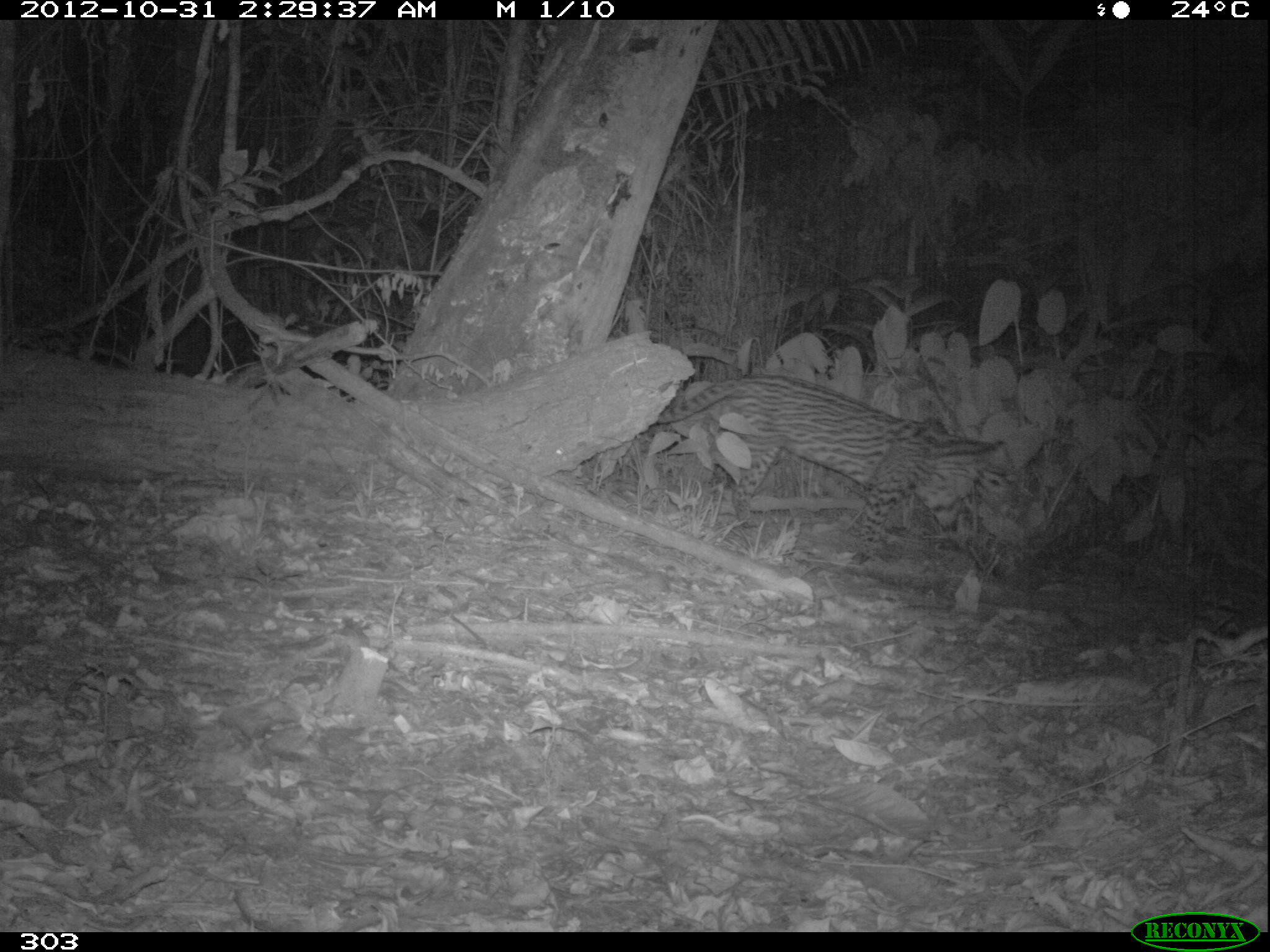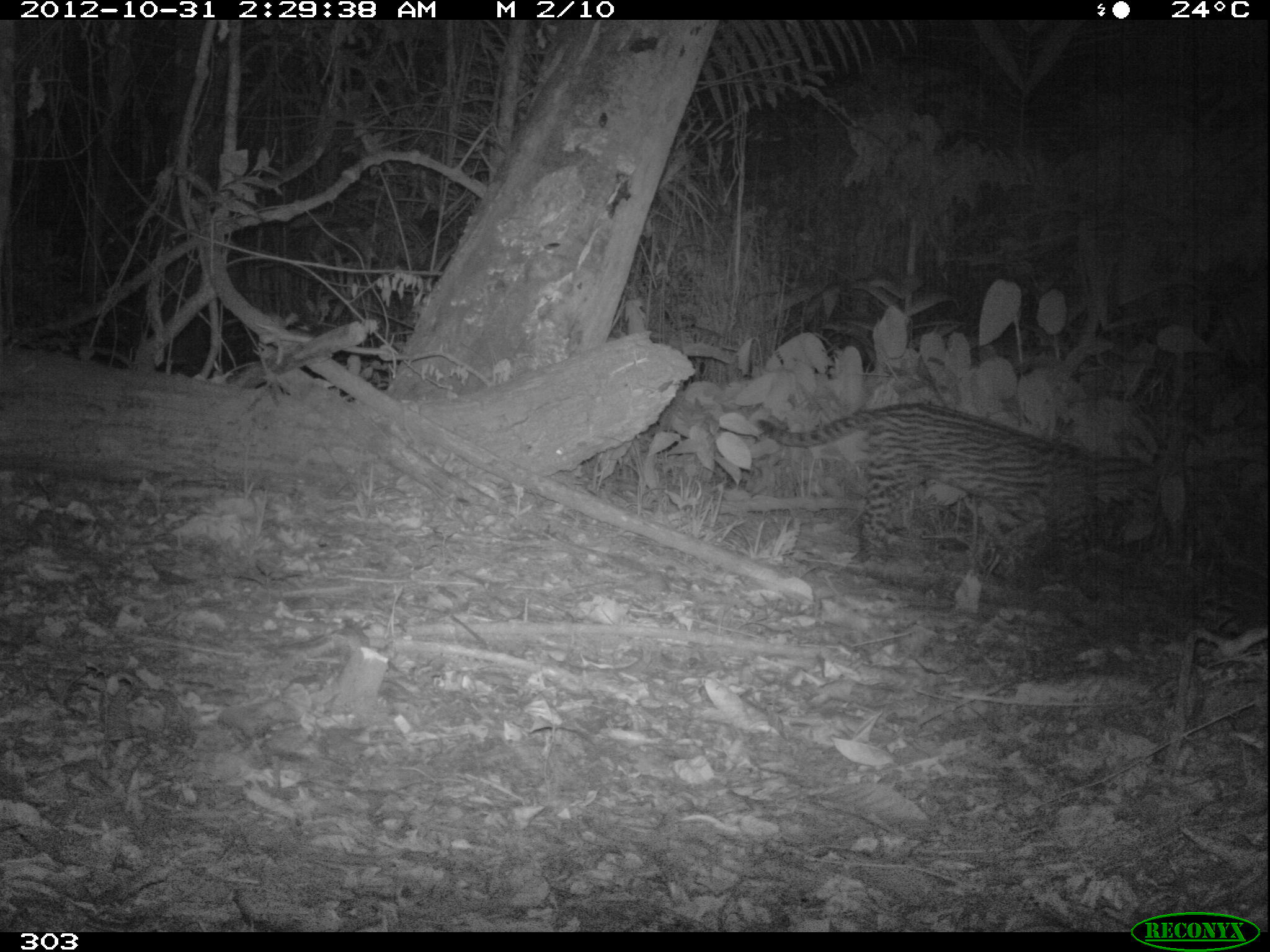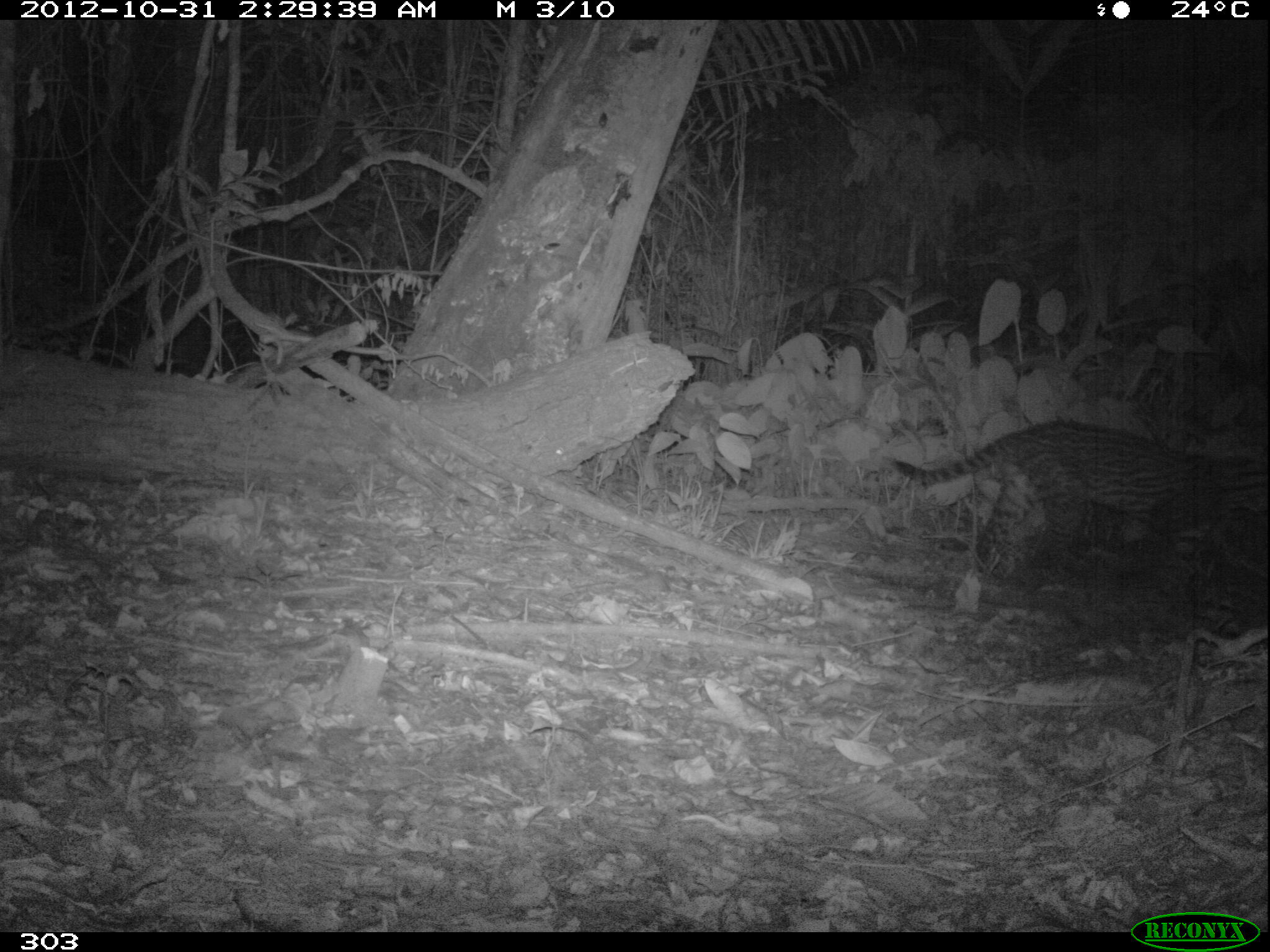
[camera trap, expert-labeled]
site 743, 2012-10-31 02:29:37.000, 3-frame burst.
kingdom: Animalia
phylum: Chordata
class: Mammalia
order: Carnivora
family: Felidae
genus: Leopardus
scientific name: Leopardus pardalis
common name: ocelot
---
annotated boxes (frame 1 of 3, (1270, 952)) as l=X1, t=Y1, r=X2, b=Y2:
leopardus pardalis: l=651, t=372, r=1006, b=575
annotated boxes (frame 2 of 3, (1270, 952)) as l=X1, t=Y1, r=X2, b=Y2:
leopardus pardalis: l=753, t=401, r=1159, b=604